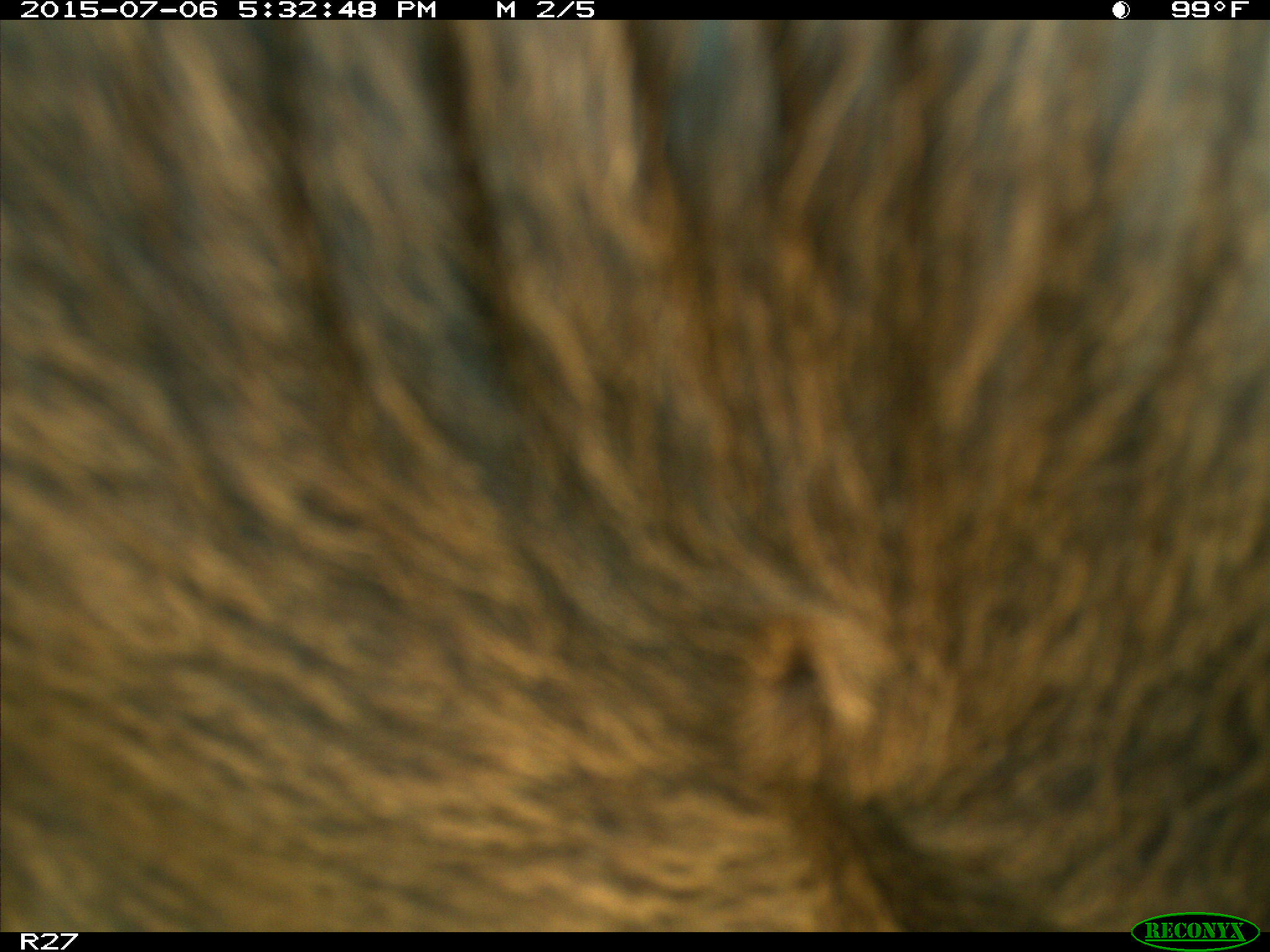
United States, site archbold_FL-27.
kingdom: Animalia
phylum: Chordata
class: Mammalia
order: Artiodactyla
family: Bovidae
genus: Bos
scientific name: Bos taurus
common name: domestic cow